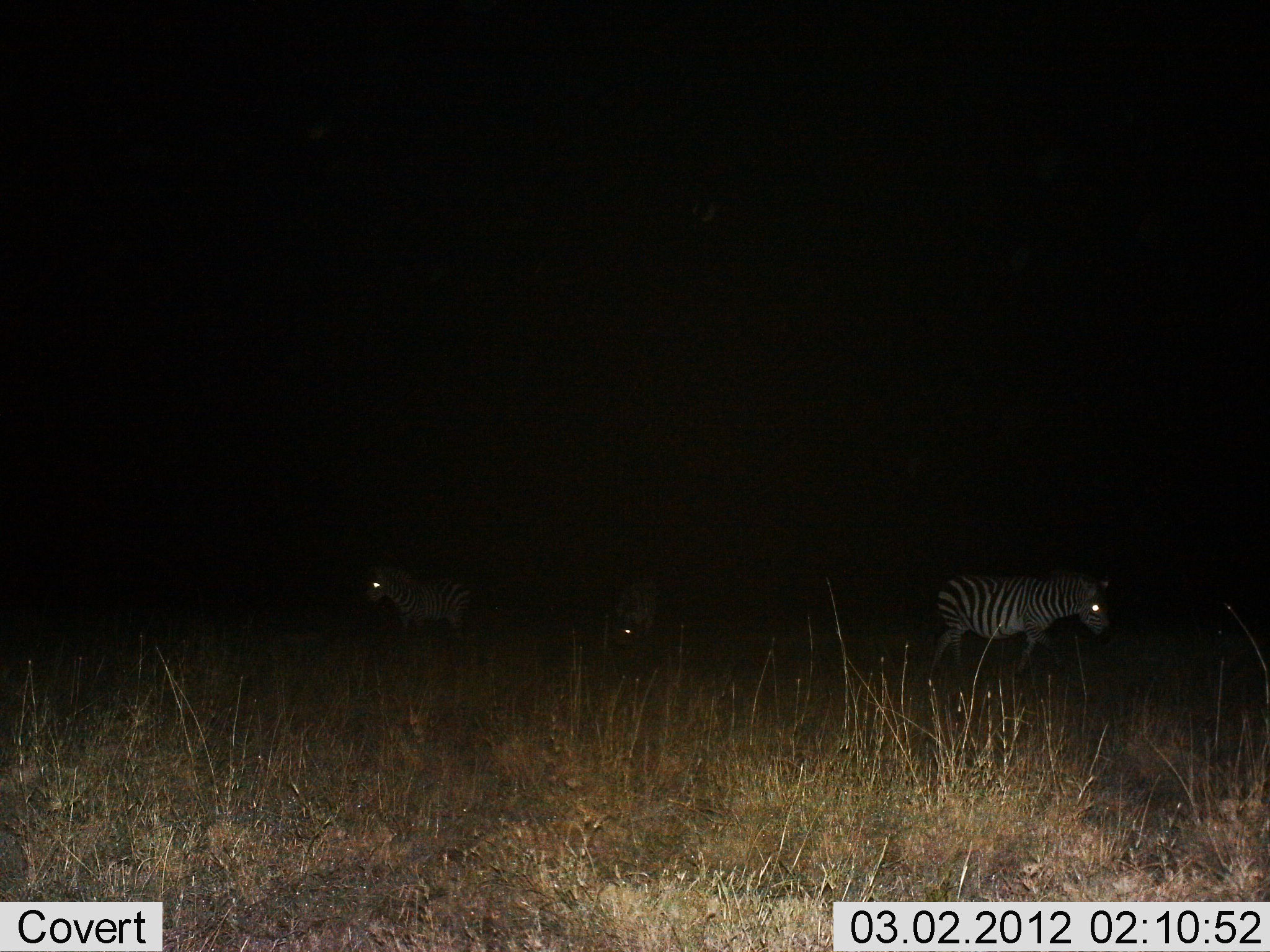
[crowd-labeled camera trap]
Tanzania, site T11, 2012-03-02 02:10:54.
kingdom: Animalia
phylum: Chordata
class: Mammalia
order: Perissodactyla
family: Equidae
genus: Equus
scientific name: Equus quagga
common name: plains zebra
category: zebra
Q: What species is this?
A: Zebra (plains zebra) (Equus quagga).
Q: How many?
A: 3.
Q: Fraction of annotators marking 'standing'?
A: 72%.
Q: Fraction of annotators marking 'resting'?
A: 11%.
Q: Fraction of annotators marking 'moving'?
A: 56%.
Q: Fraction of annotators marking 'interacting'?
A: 0%.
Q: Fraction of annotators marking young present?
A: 6%.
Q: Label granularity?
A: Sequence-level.